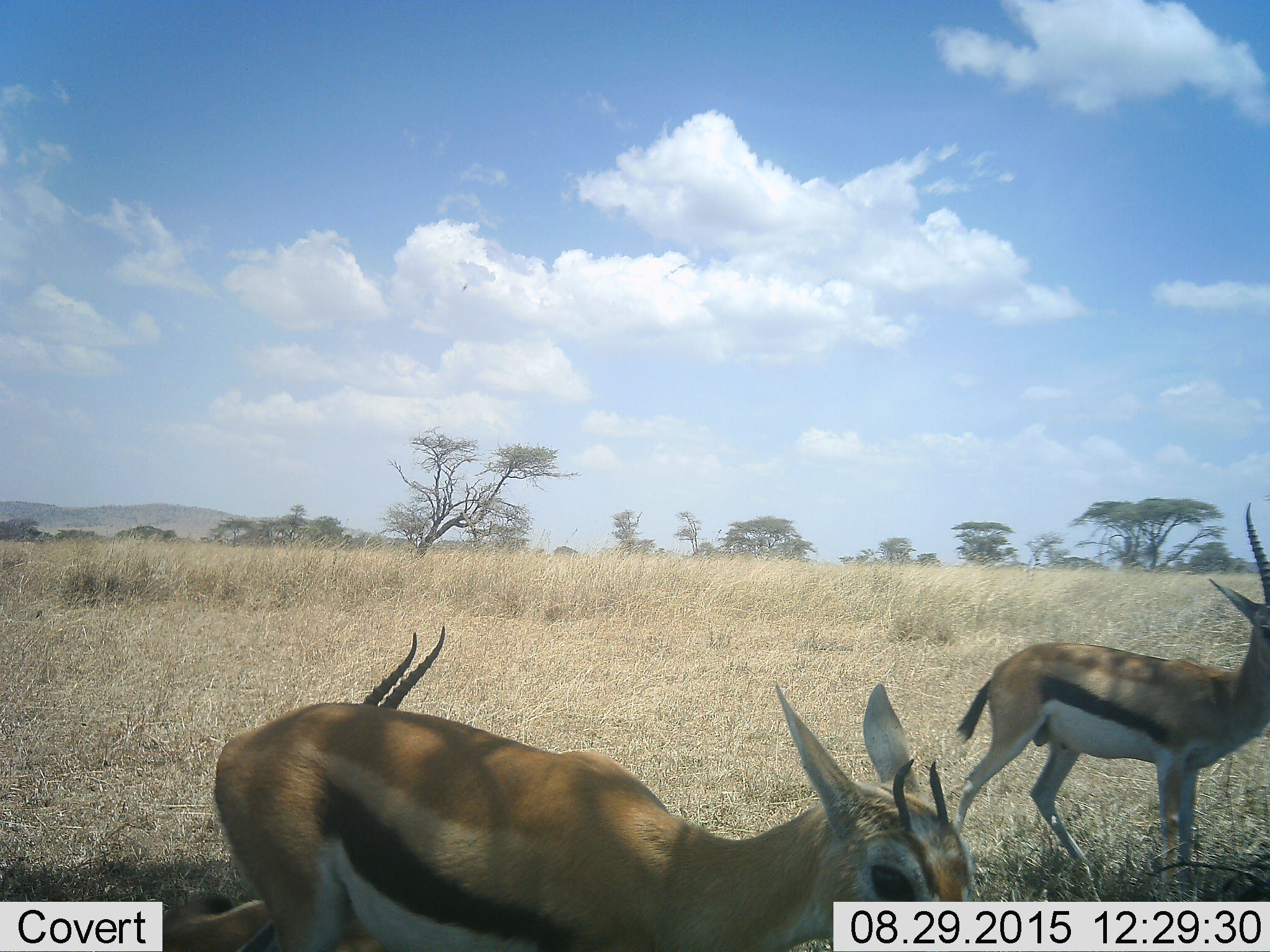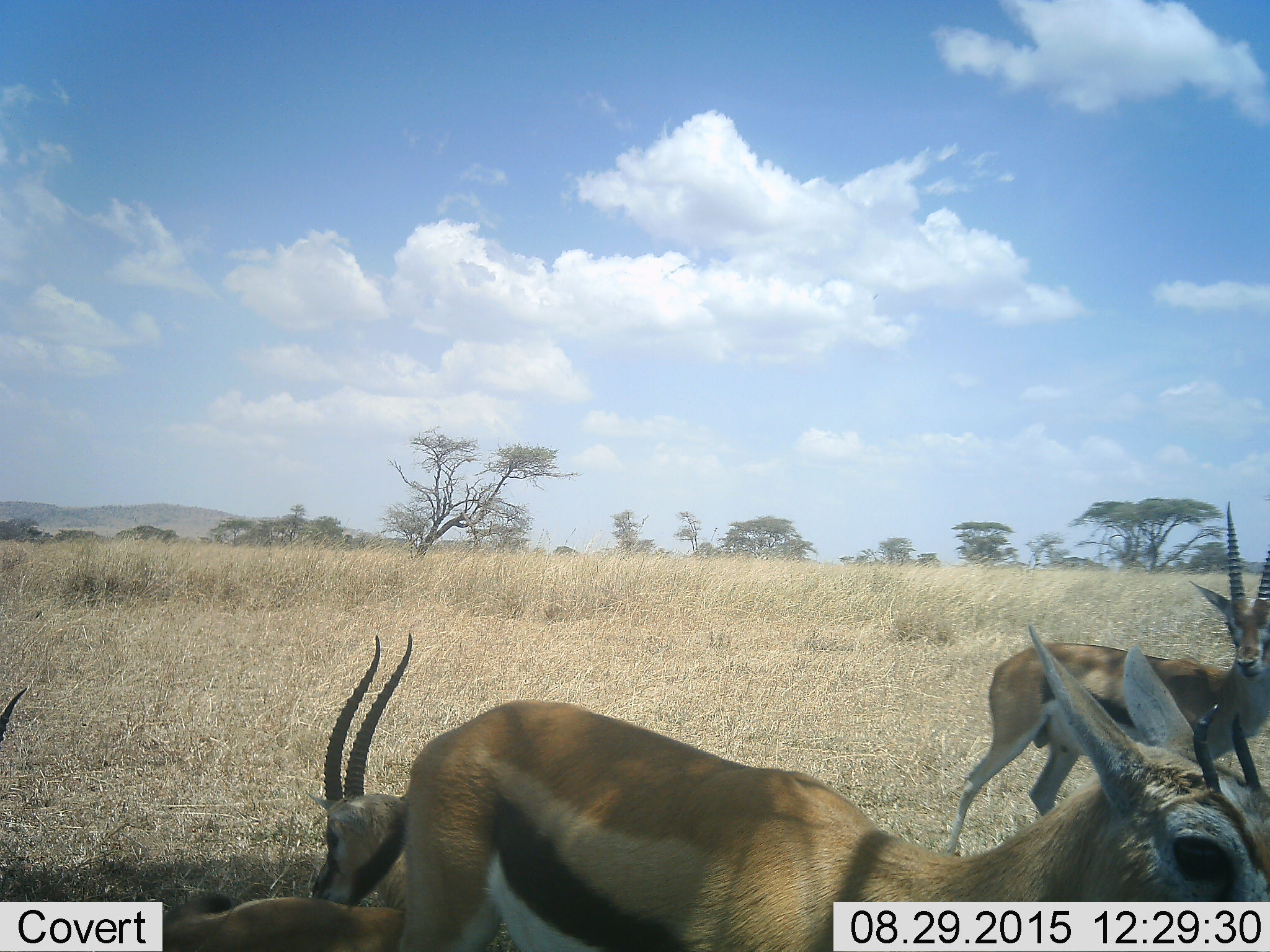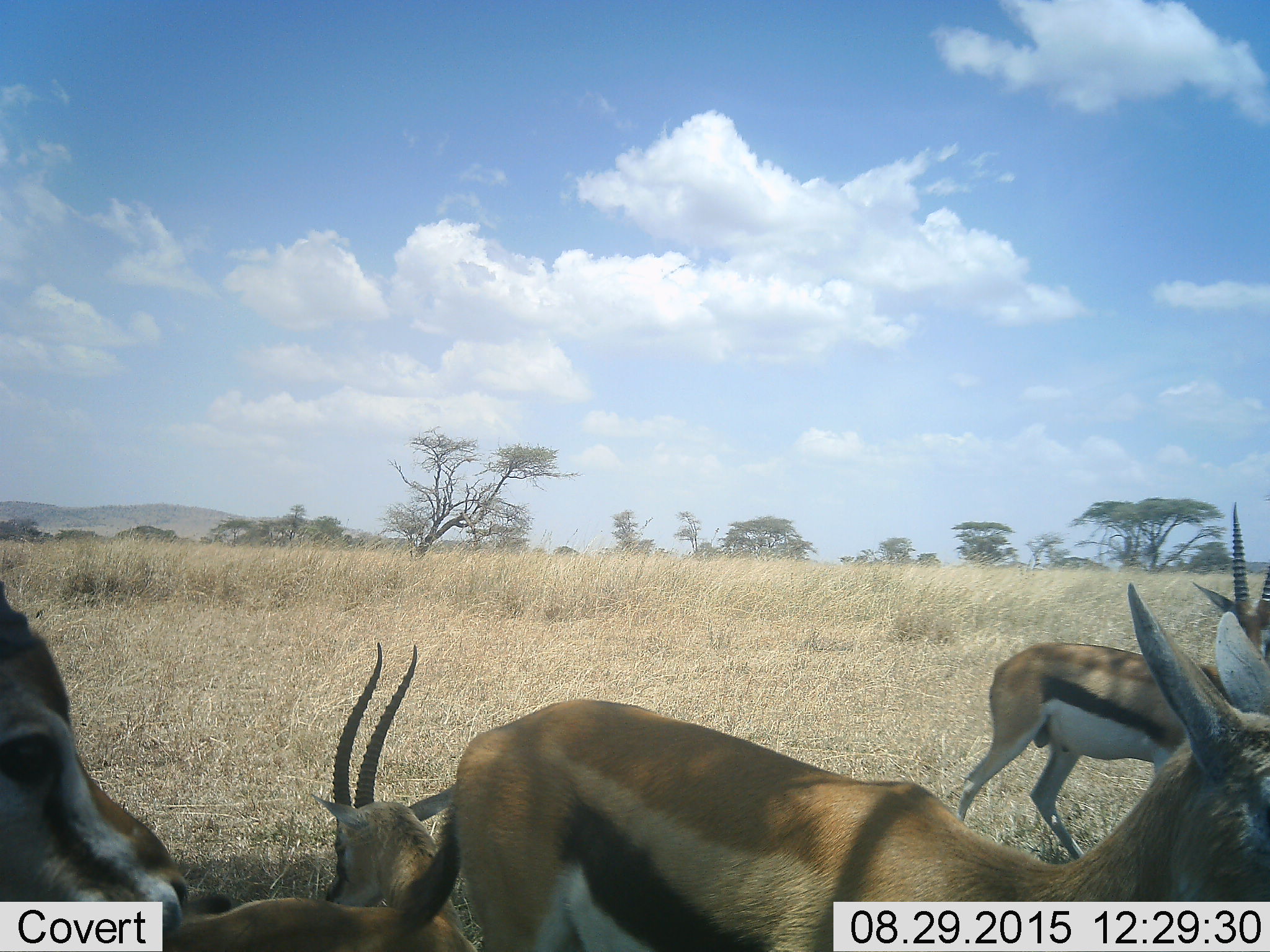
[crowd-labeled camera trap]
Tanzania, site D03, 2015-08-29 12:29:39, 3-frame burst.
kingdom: Animalia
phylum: Chordata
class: Mammalia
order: Artiodactyla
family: Bovidae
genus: Eudorcas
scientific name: Eudorcas thomsonii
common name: thomson's gazelle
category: gazellethomsons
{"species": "gazellethomsons (thomson's gazelle) (Eudorcas thomsonii)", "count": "4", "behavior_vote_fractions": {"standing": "69%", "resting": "75%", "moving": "75%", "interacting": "0%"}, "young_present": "0%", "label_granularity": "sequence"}